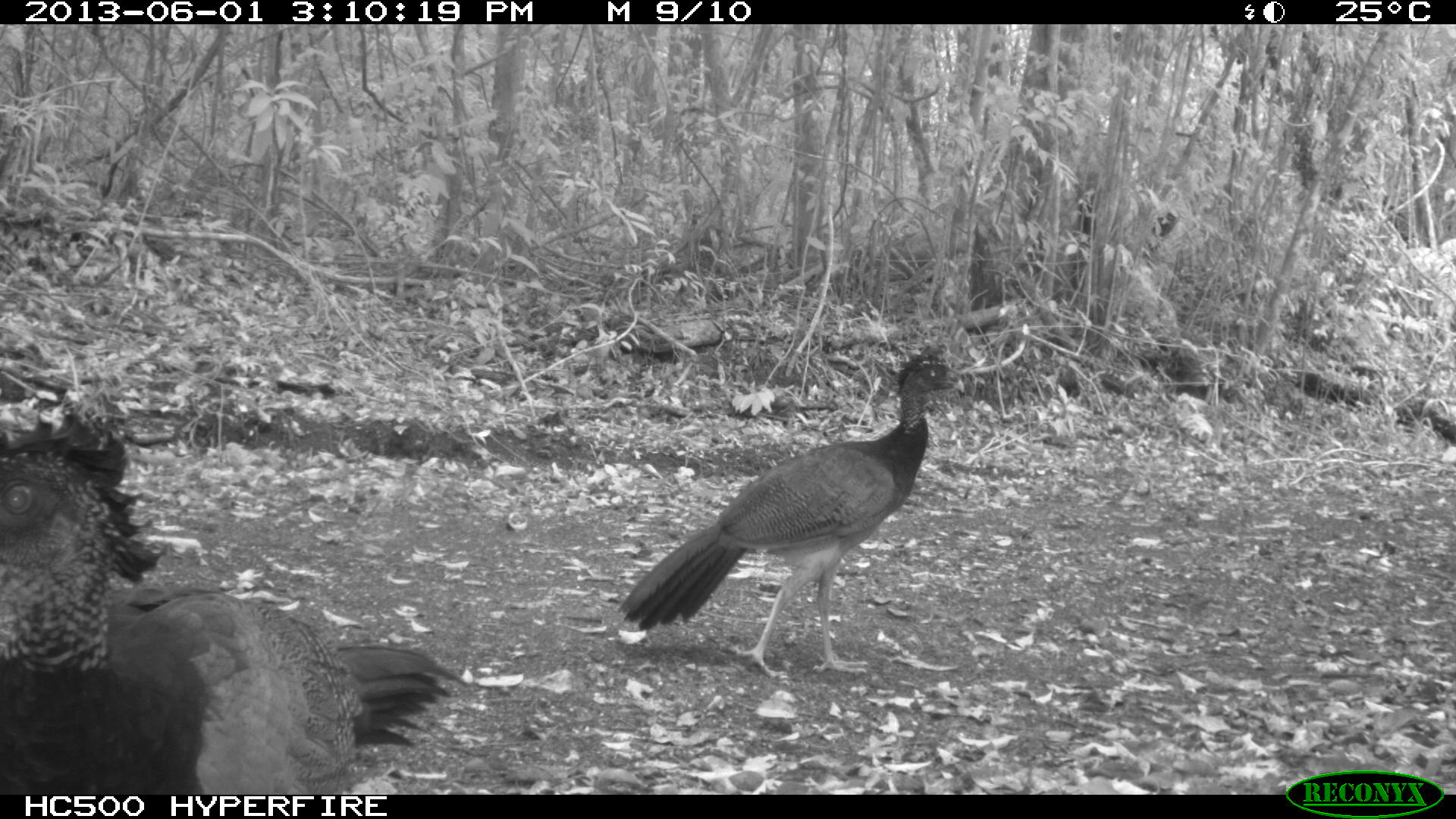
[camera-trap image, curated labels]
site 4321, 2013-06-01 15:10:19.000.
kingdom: Animalia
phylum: Chordata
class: Aves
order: Galliformes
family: Cracidae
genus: Crax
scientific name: Crax rubra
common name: great curassow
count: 2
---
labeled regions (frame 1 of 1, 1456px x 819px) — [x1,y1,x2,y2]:
crax rubra: [0,403,466,788]; [617,345,964,676]